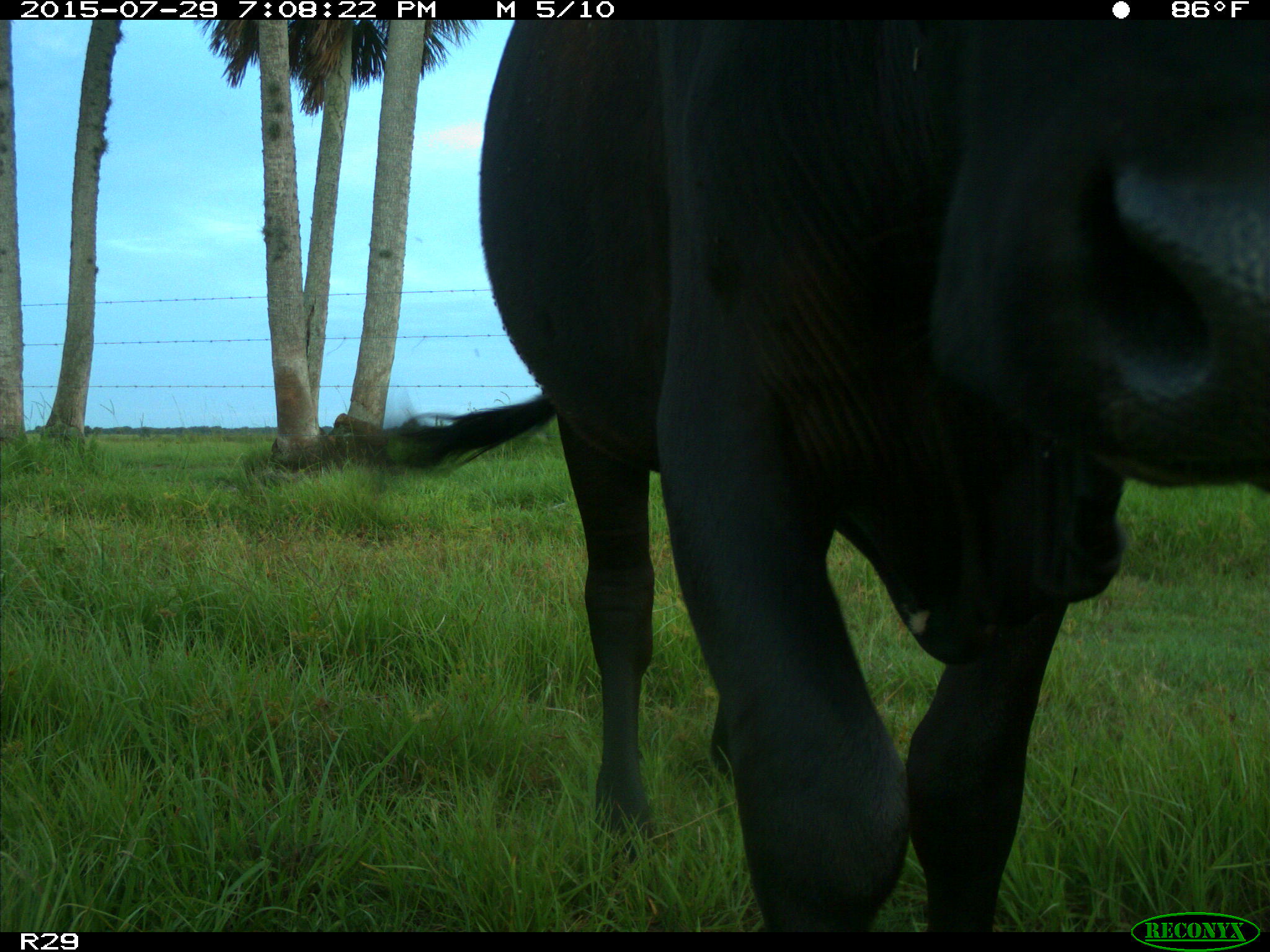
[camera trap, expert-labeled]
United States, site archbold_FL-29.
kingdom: Animalia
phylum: Chordata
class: Mammalia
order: Artiodactyla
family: Bovidae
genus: Bos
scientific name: Bos taurus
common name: domestic cow